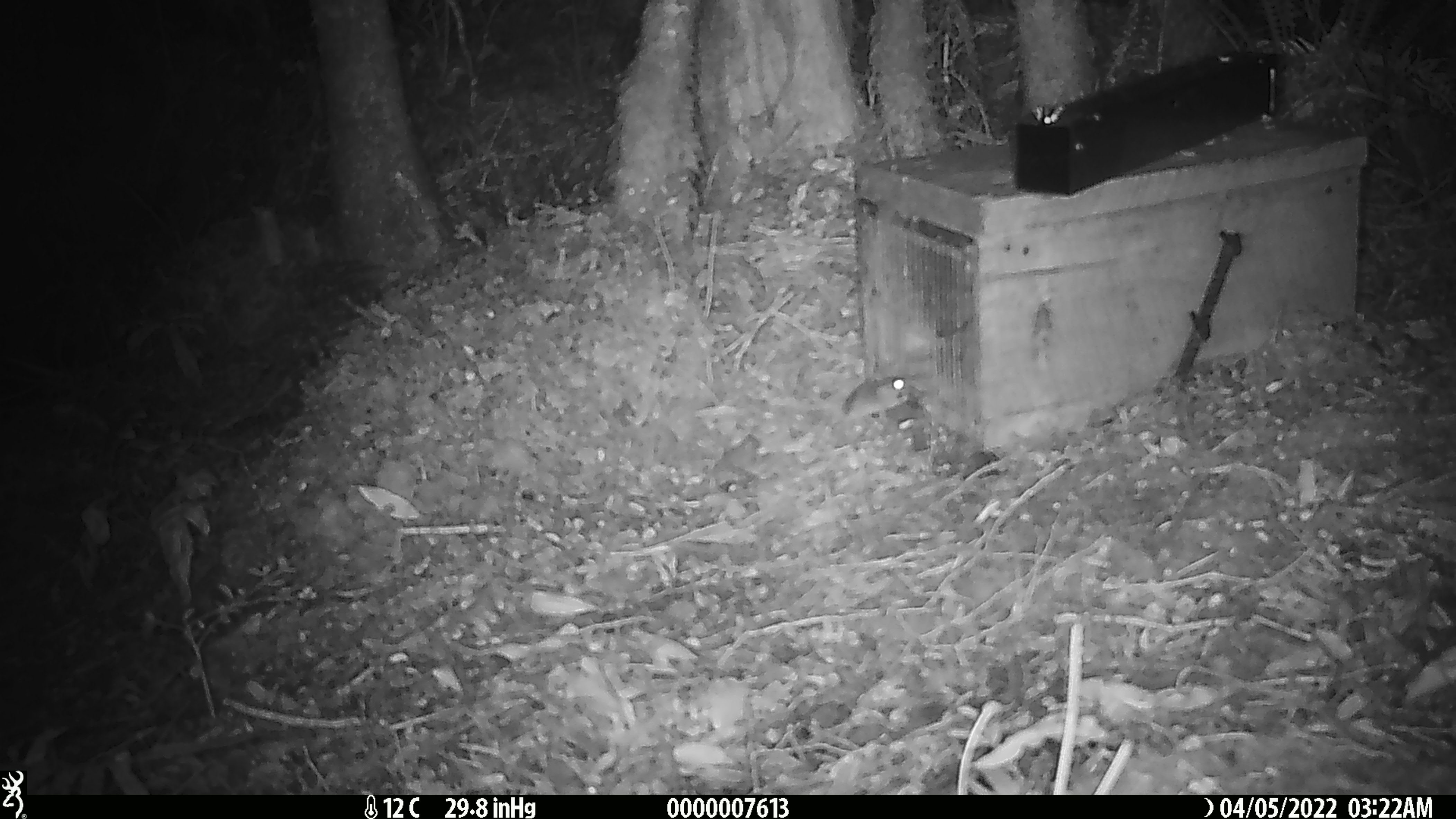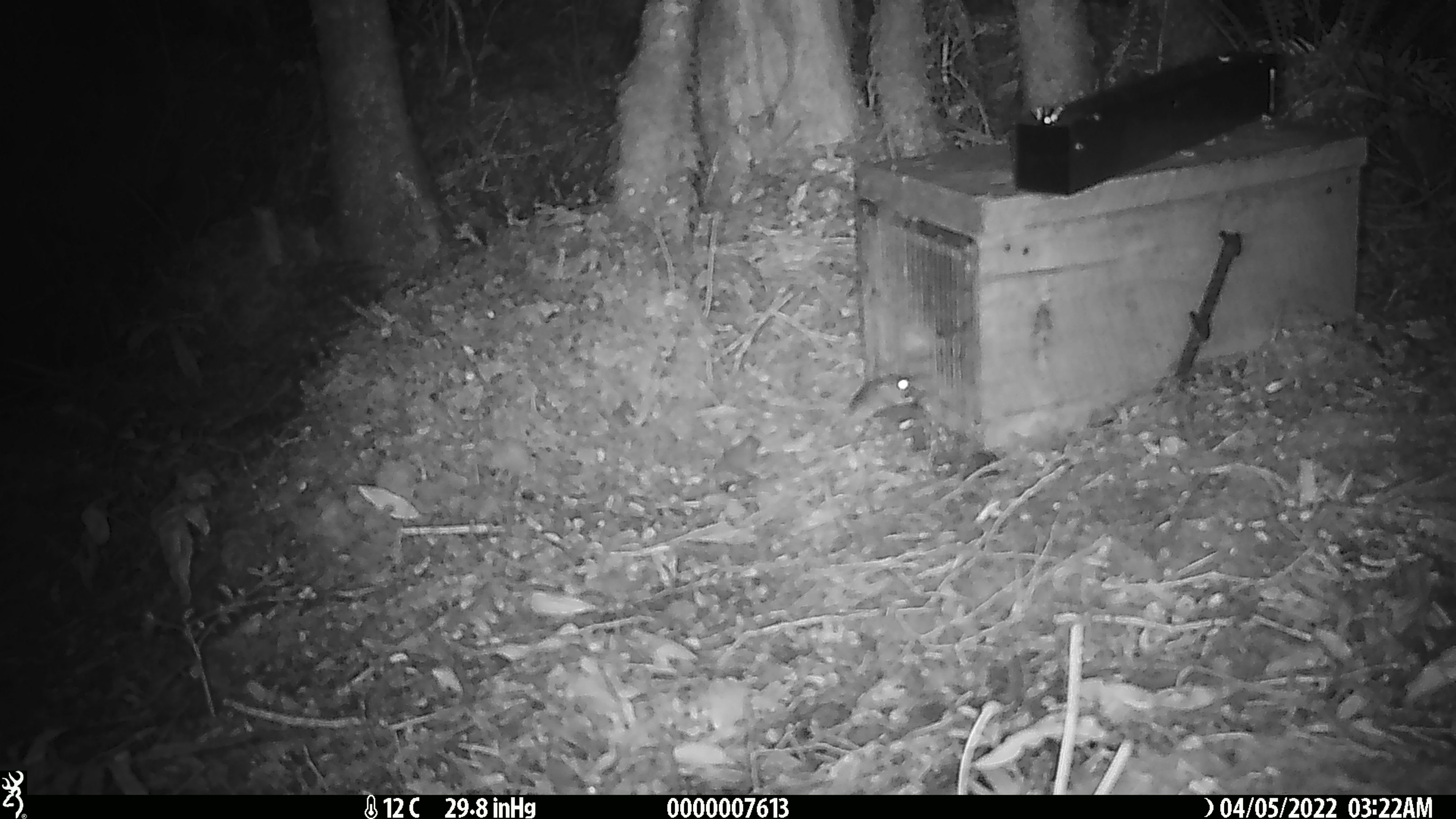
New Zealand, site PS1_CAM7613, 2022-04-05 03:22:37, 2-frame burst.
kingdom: Animalia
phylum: Chordata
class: Mammalia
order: Rodentia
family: Muridae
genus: Mus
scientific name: Mus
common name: mouse